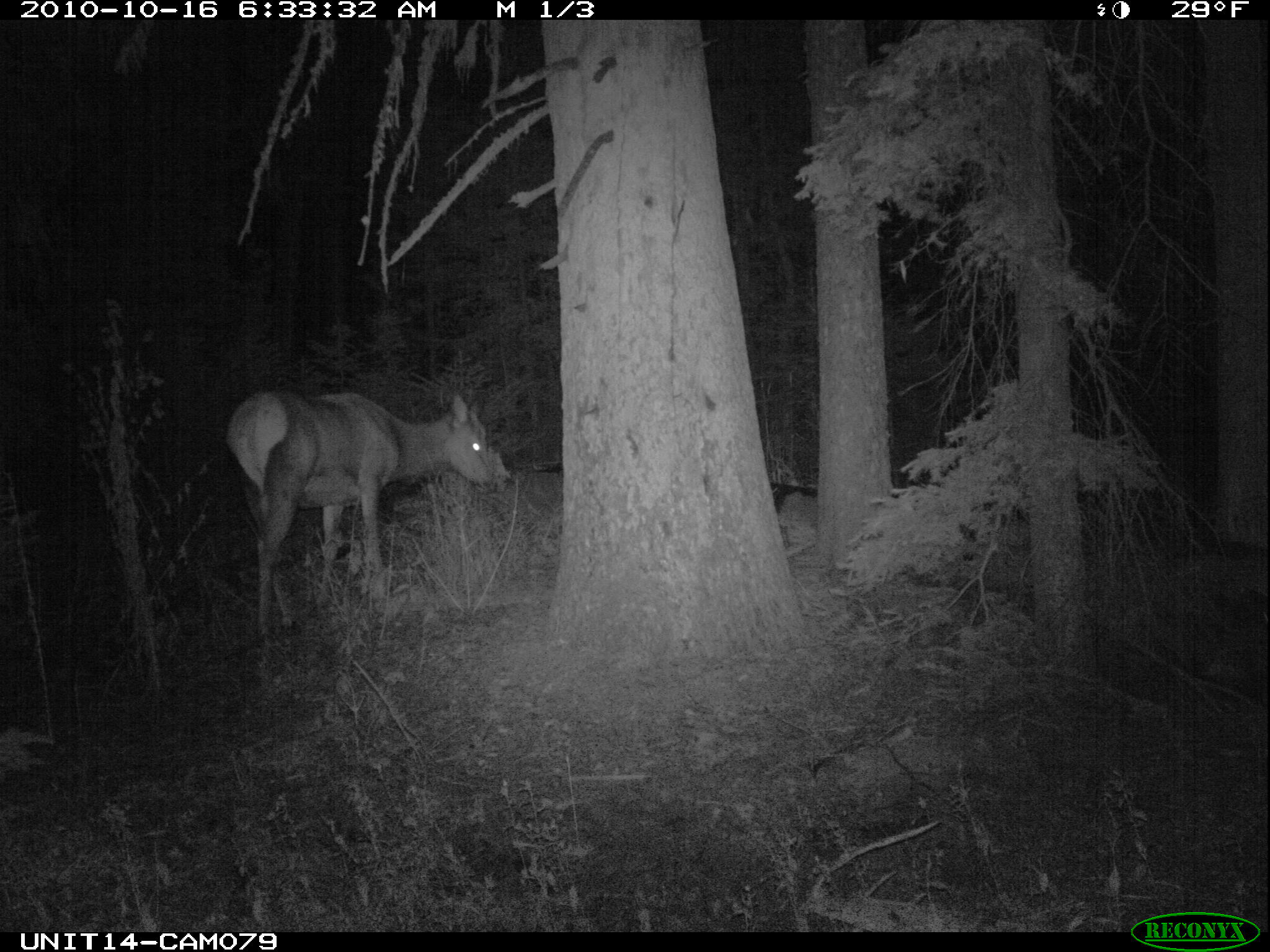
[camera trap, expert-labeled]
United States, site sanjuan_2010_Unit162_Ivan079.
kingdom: Animalia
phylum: Chordata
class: Mammalia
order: Artiodactyla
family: Cervidae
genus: Cervus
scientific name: Cervus elaphus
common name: red deer